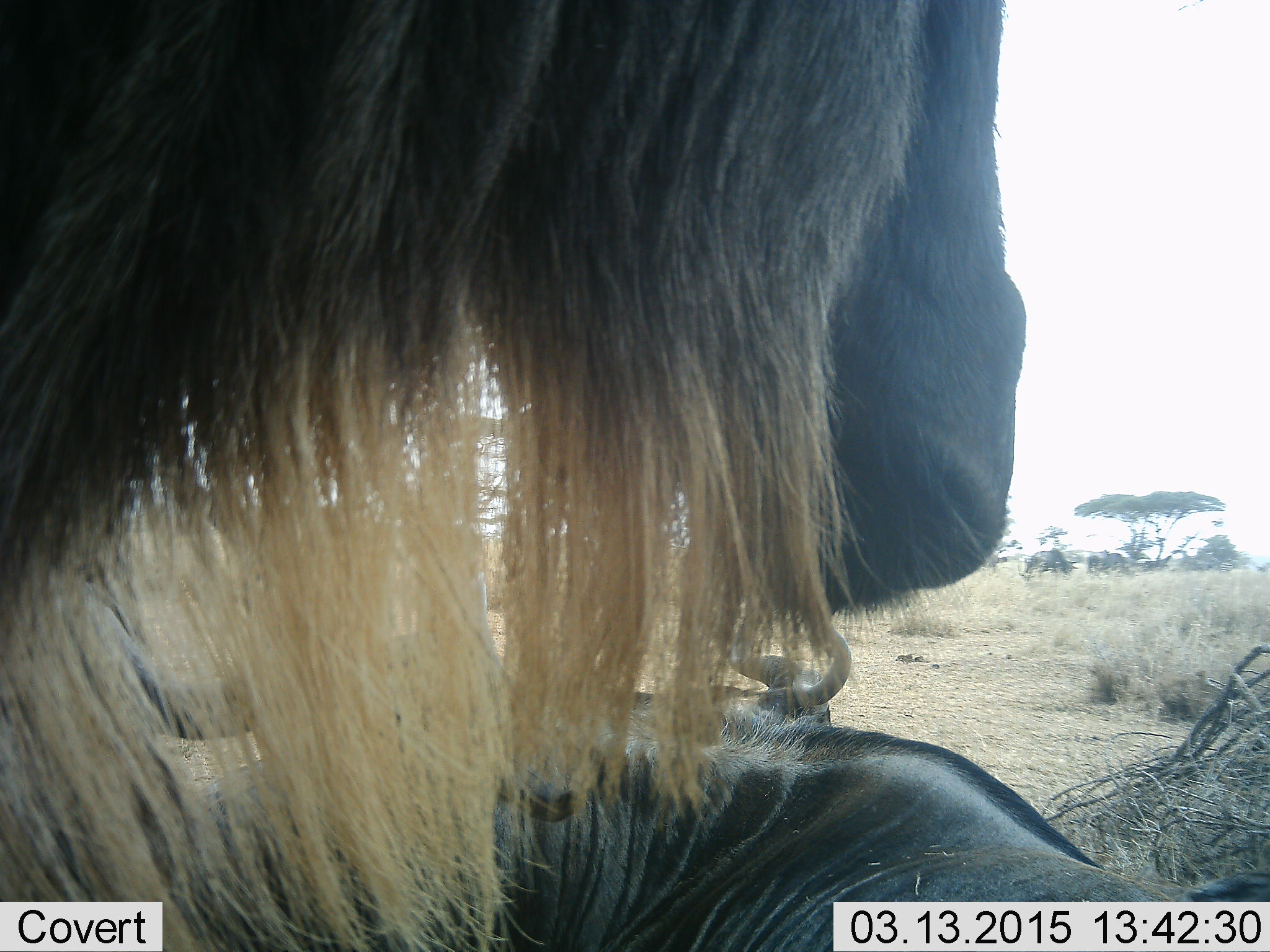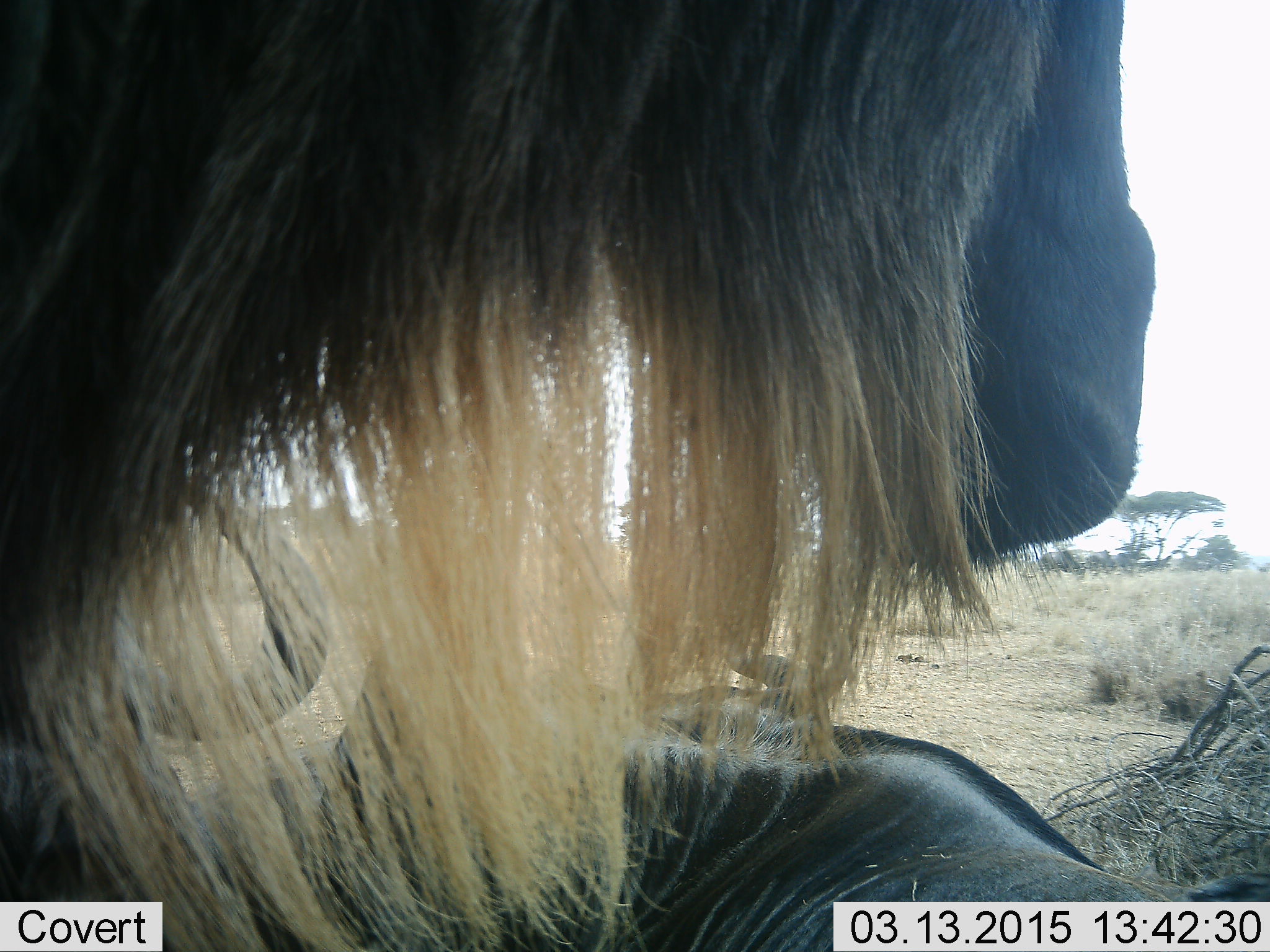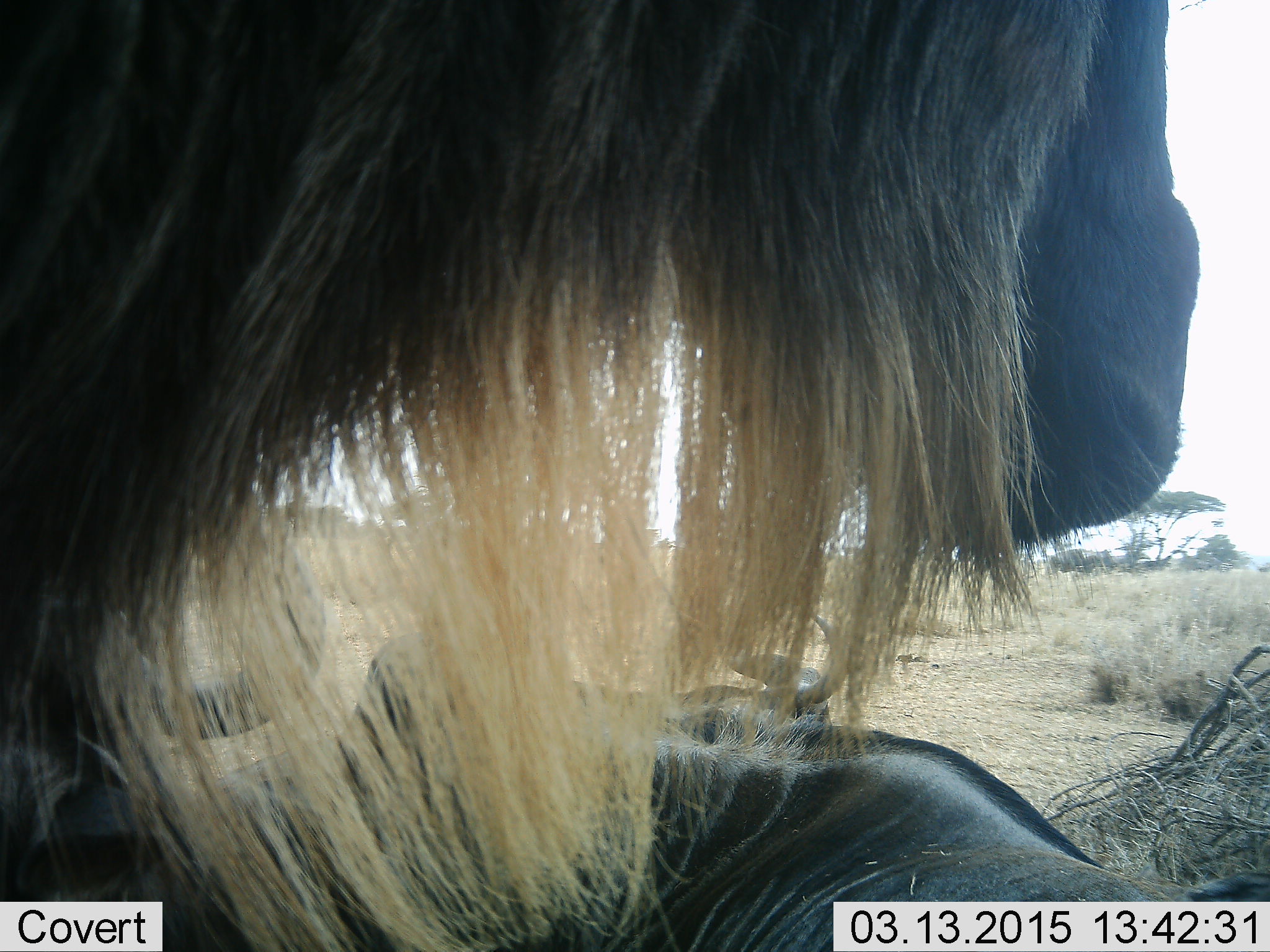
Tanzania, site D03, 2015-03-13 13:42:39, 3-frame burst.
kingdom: Animalia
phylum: Chordata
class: Mammalia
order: Artiodactyla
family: Bovidae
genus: Connochaetes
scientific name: Connochaetes taurinus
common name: blue wildebeest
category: wildebeest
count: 3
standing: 60%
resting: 90%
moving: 20%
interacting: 10%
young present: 0%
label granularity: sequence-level